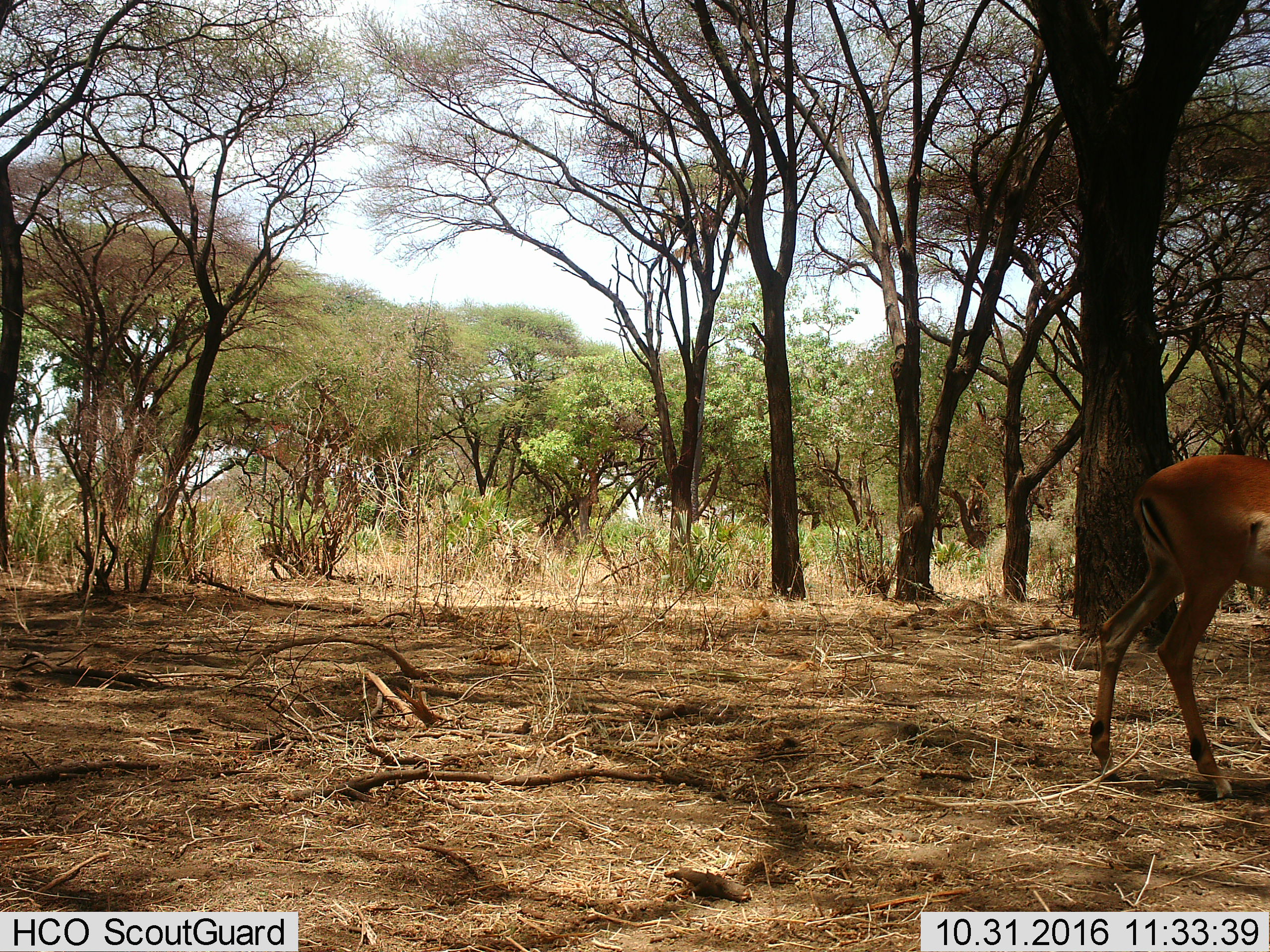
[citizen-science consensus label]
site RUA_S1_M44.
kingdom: Animalia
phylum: Chordata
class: Mammalia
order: Artiodactyla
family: Bovidae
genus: Aepyceros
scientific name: Aepyceros melampus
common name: impala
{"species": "impala (Aepyceros melampus)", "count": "1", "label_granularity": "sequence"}